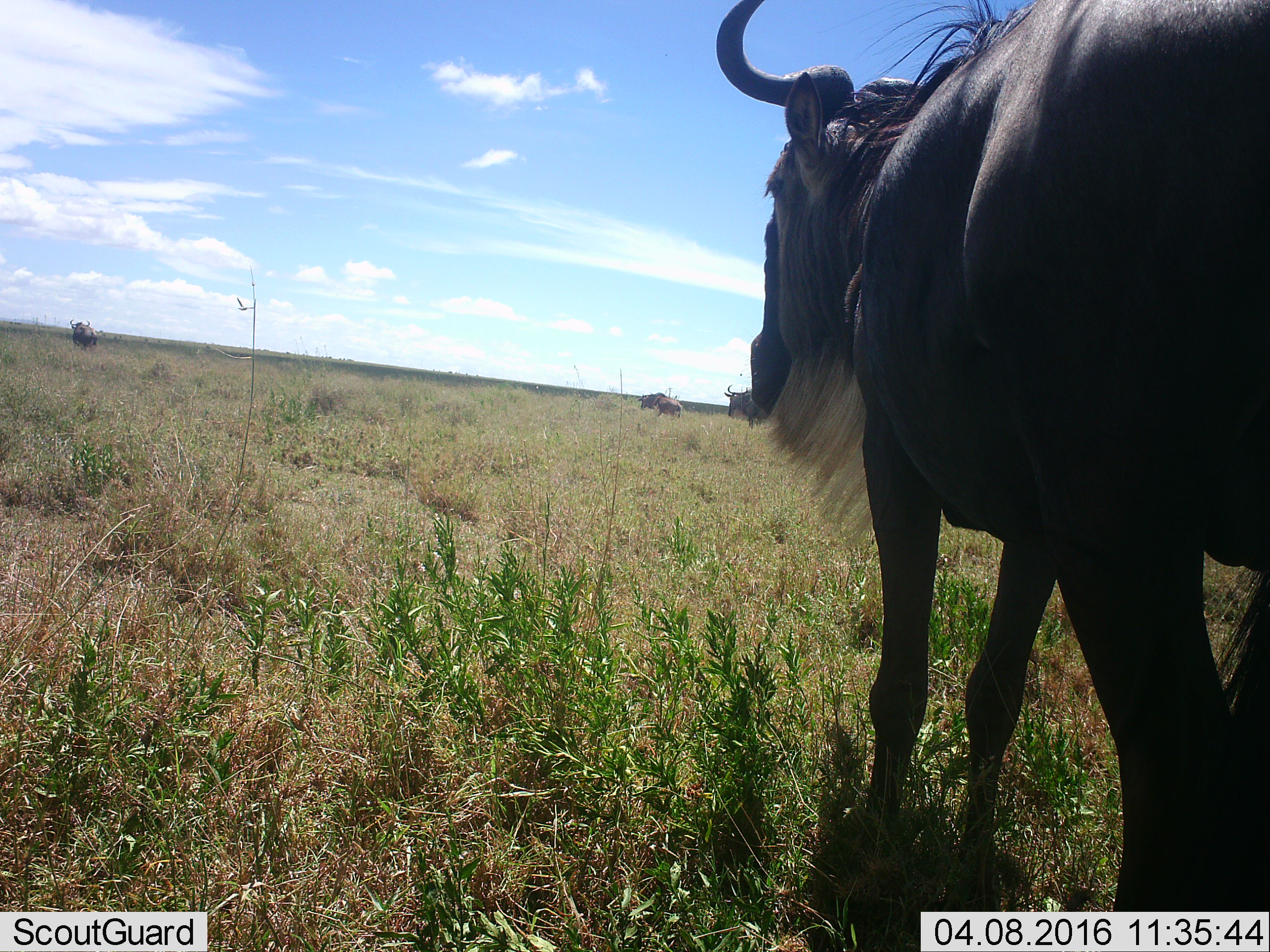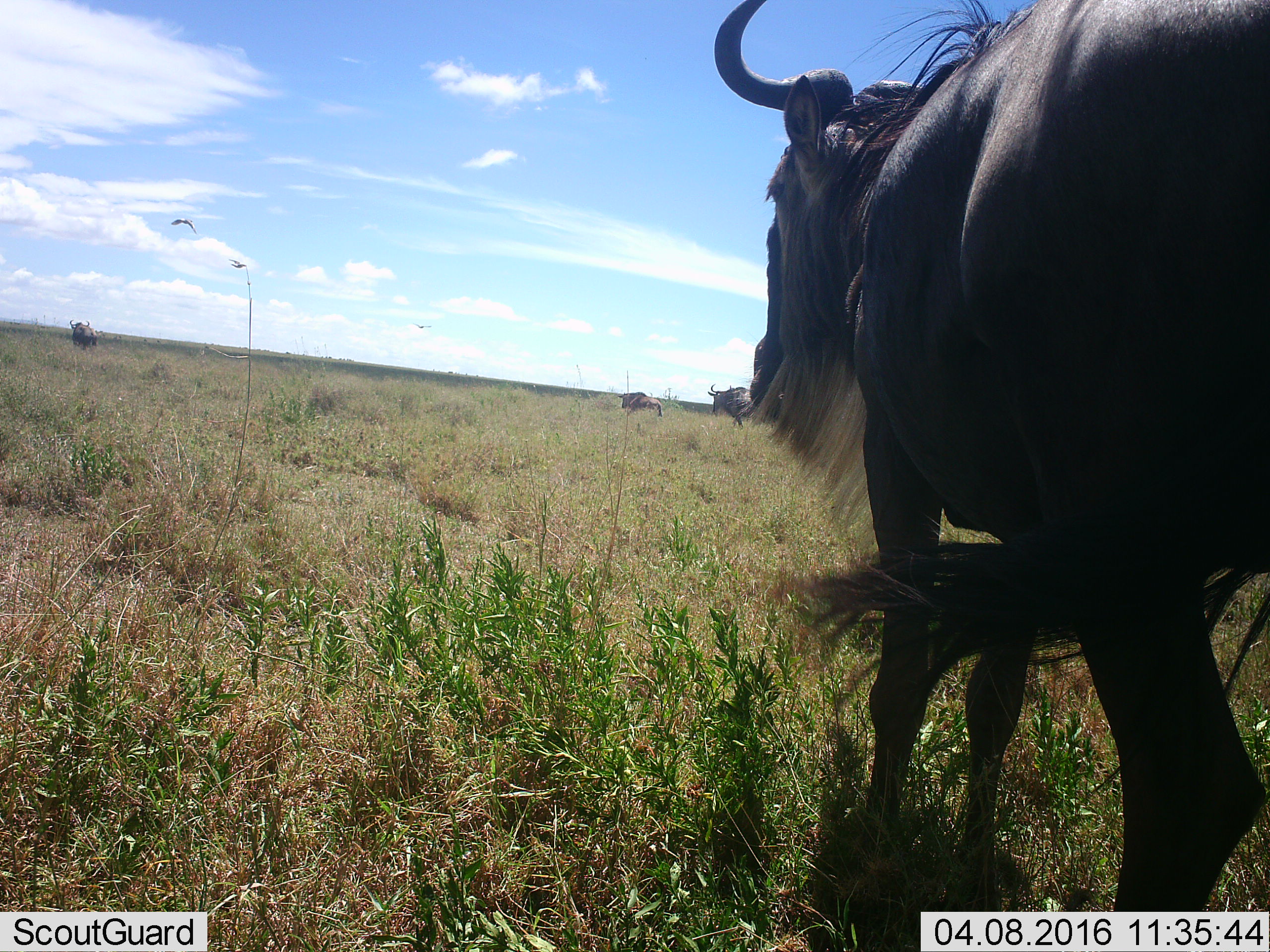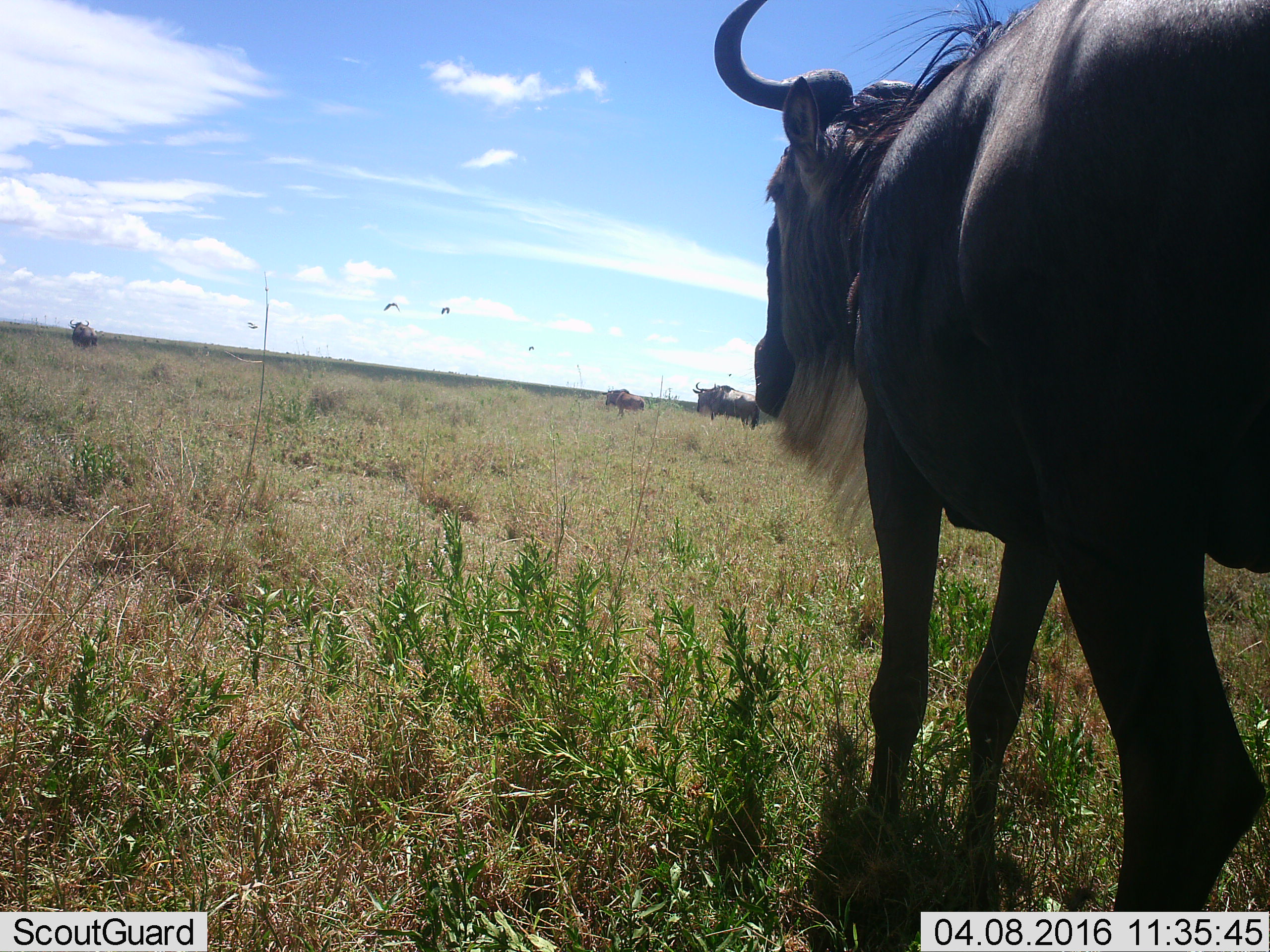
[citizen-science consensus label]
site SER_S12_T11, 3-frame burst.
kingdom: Animalia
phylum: Chordata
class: Mammalia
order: Artiodactyla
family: Bovidae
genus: Connochaetes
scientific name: Connochaetes taurinus taurinus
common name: blue wildebeest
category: wildebeestblue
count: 4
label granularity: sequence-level